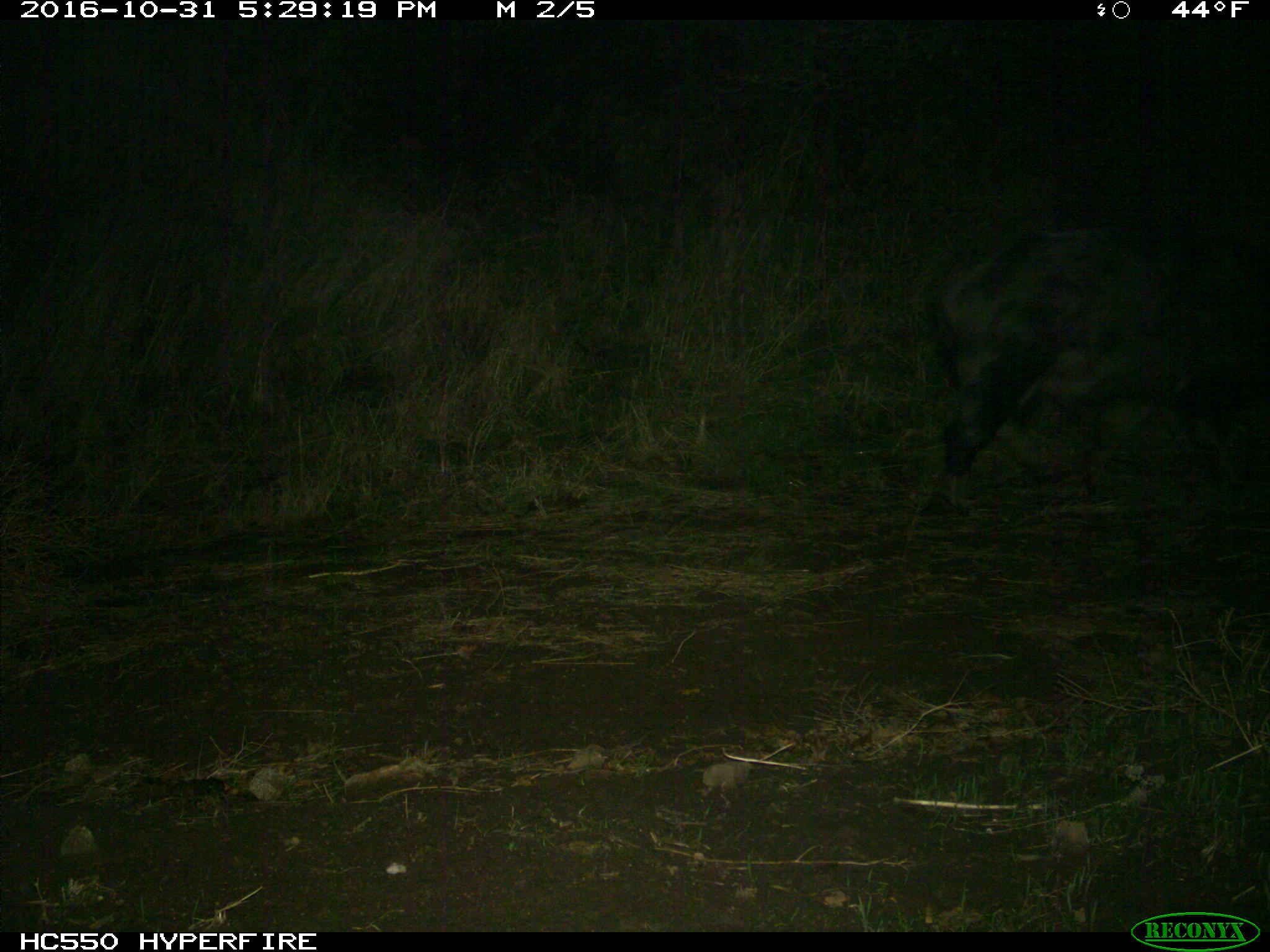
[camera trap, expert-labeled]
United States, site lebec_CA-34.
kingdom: Animalia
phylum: Chordata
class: Mammalia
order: Artiodactyla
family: Suidae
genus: Sus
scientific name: Sus scrofa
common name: wild boar